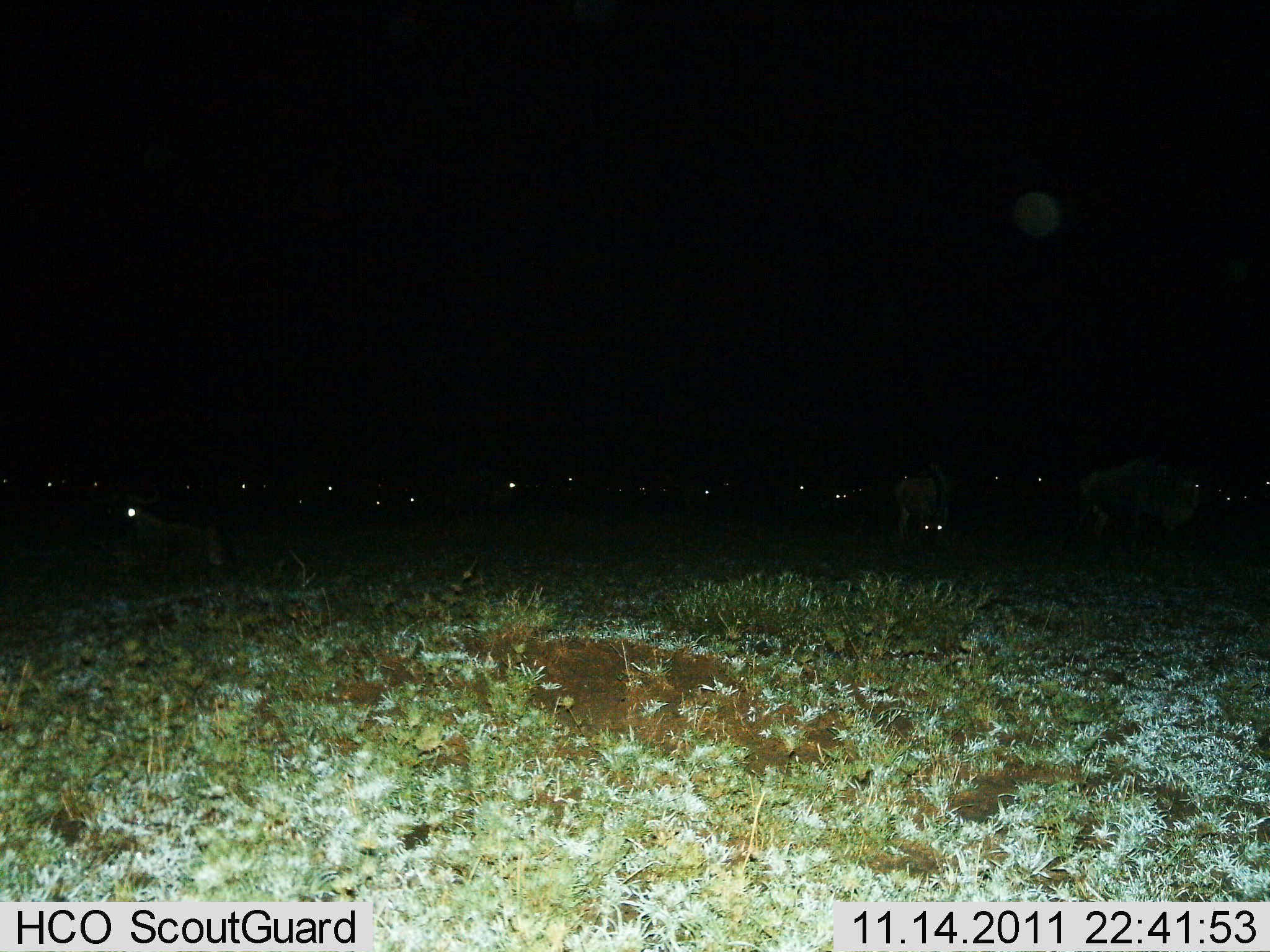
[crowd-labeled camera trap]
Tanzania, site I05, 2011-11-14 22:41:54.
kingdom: Animalia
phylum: Chordata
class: Mammalia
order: Artiodactyla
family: Bovidae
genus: Connochaetes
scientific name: Connochaetes taurinus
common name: blue wildebeest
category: wildebeest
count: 11-50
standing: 45%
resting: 55%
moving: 9%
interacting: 0%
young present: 0%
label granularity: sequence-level